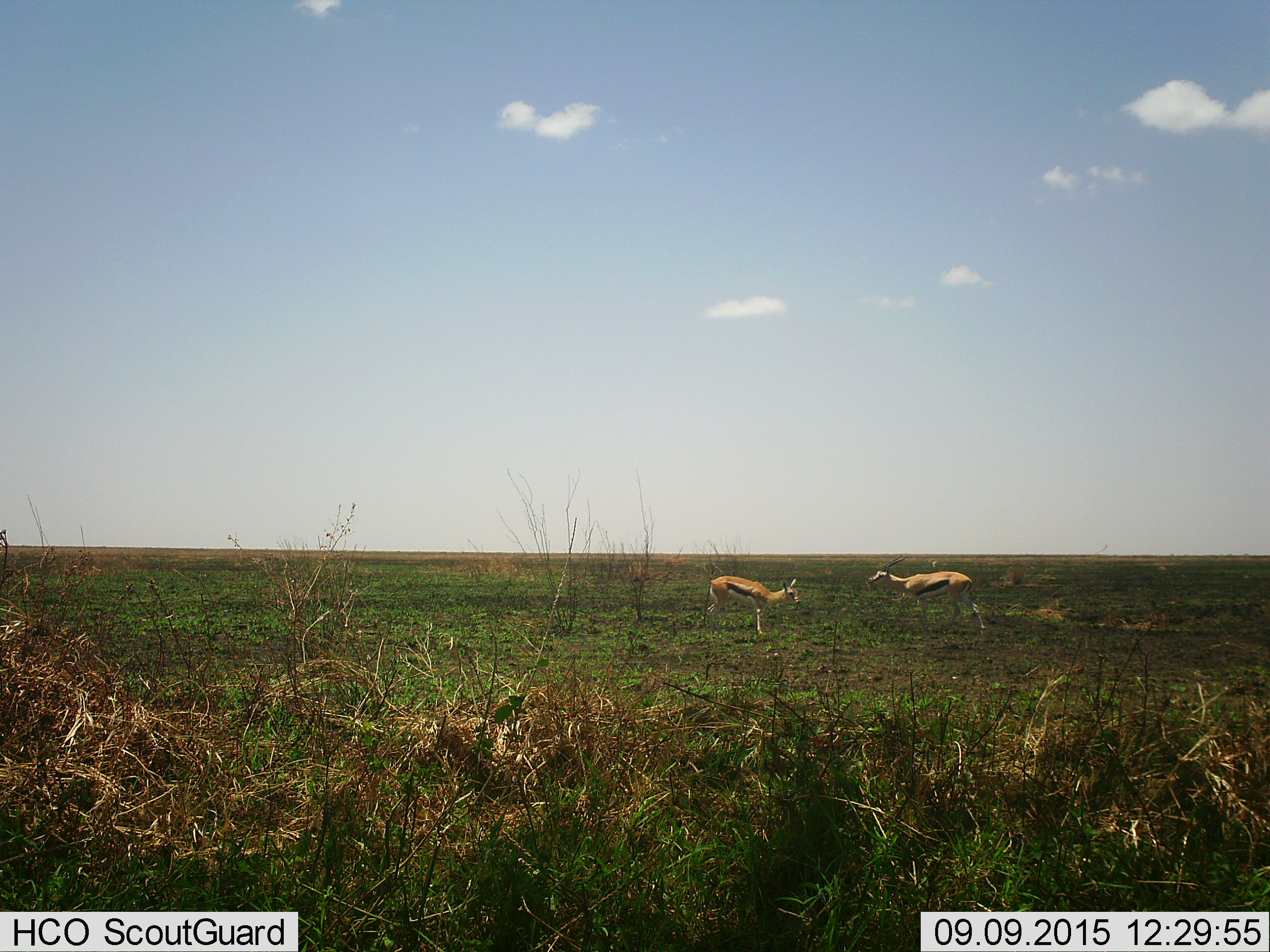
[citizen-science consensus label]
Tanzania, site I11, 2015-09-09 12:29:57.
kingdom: Animalia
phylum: Chordata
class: Mammalia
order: Artiodactyla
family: Bovidae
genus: Eudorcas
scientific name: Eudorcas thomsonii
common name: thomson's gazelle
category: gazellethomsons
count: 2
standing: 70%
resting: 0%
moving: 10%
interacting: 30%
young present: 30%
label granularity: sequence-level